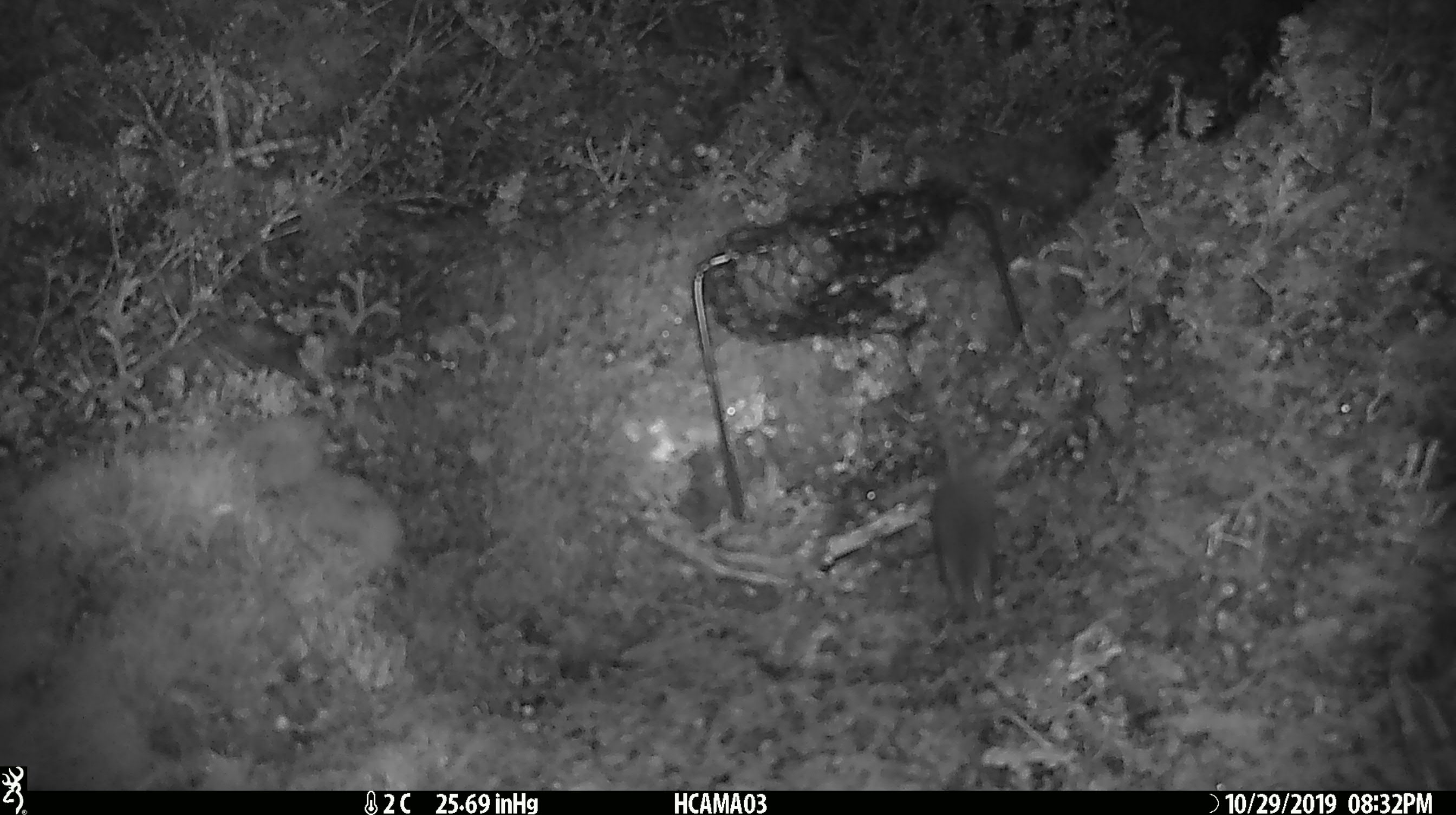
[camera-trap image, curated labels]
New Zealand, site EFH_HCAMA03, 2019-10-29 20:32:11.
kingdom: Animalia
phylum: Chordata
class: Mammalia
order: Rodentia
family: Muridae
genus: Mus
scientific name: Mus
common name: mouse